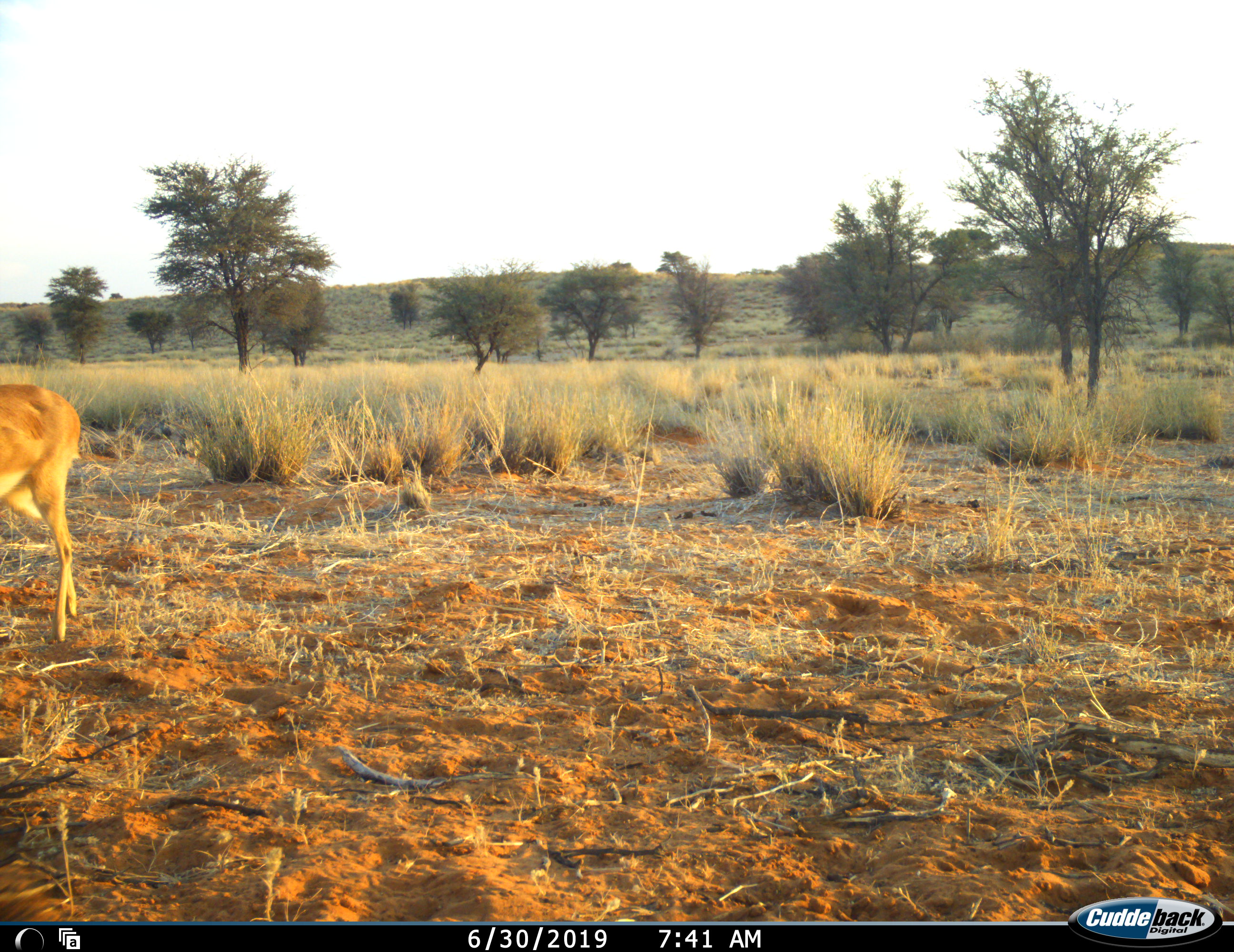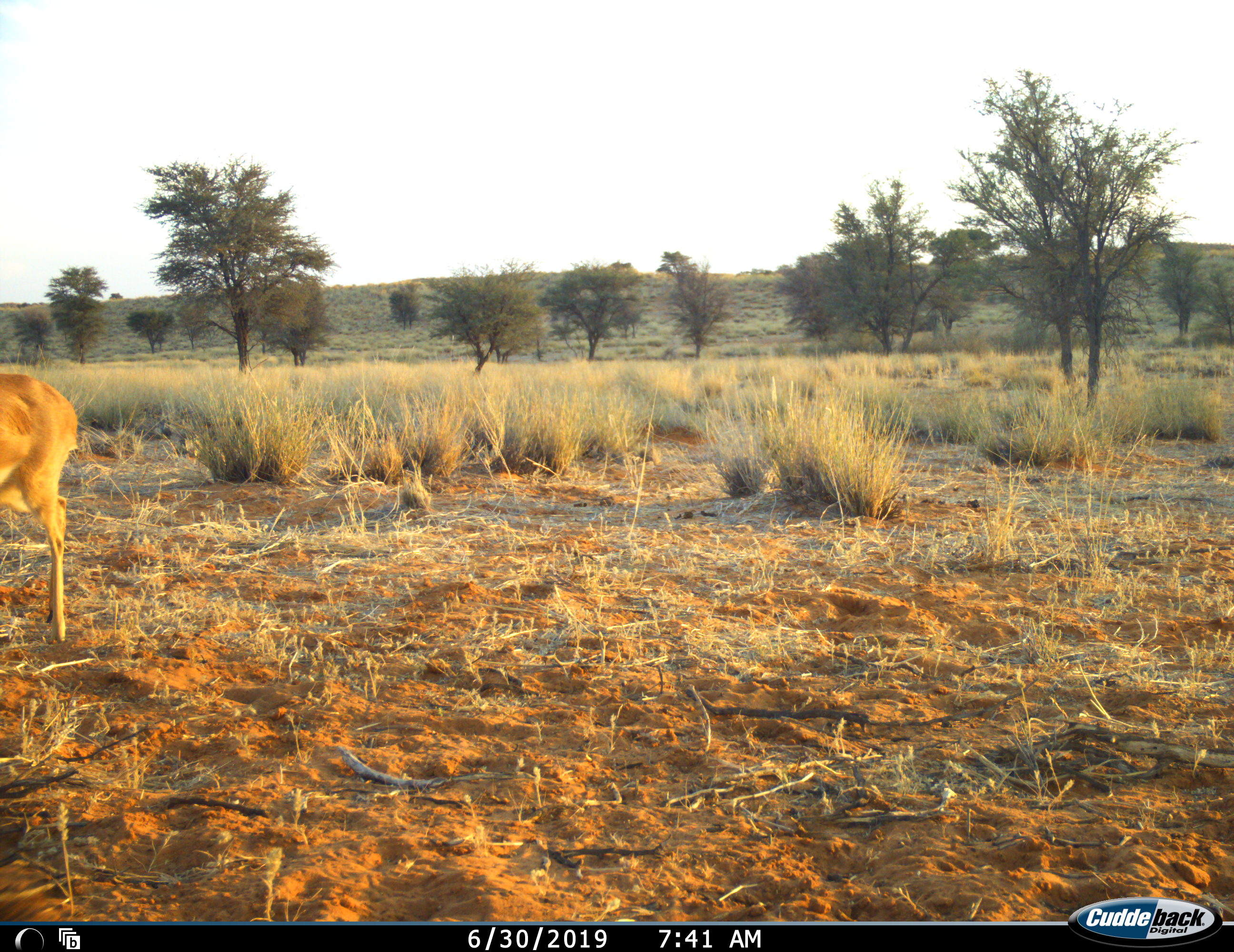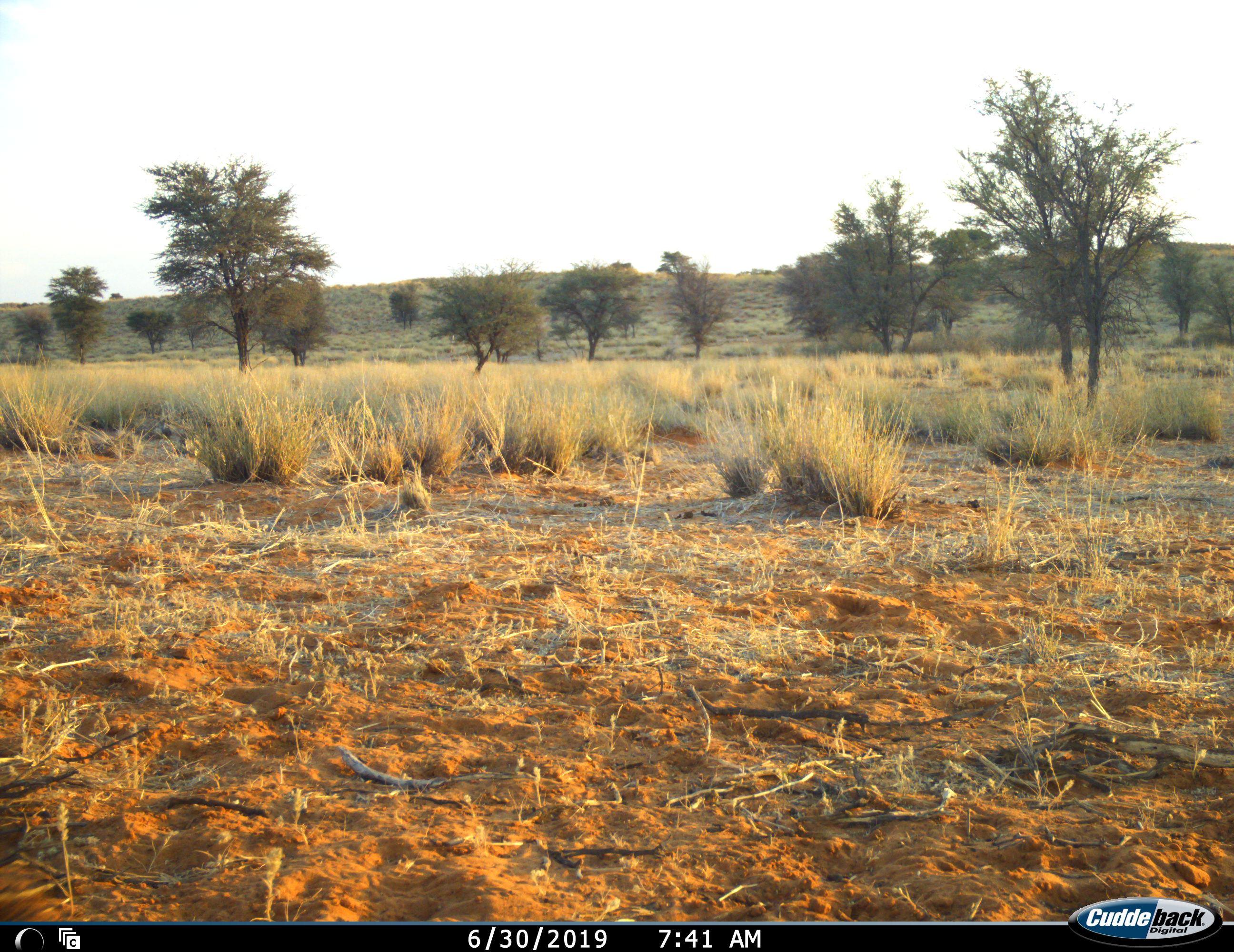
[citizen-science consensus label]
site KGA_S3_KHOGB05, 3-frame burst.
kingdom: Animalia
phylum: Chordata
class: Mammalia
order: Artiodactyla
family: Bovidae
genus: Raphicerus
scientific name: Raphicerus campestris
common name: steenbok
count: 1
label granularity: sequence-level